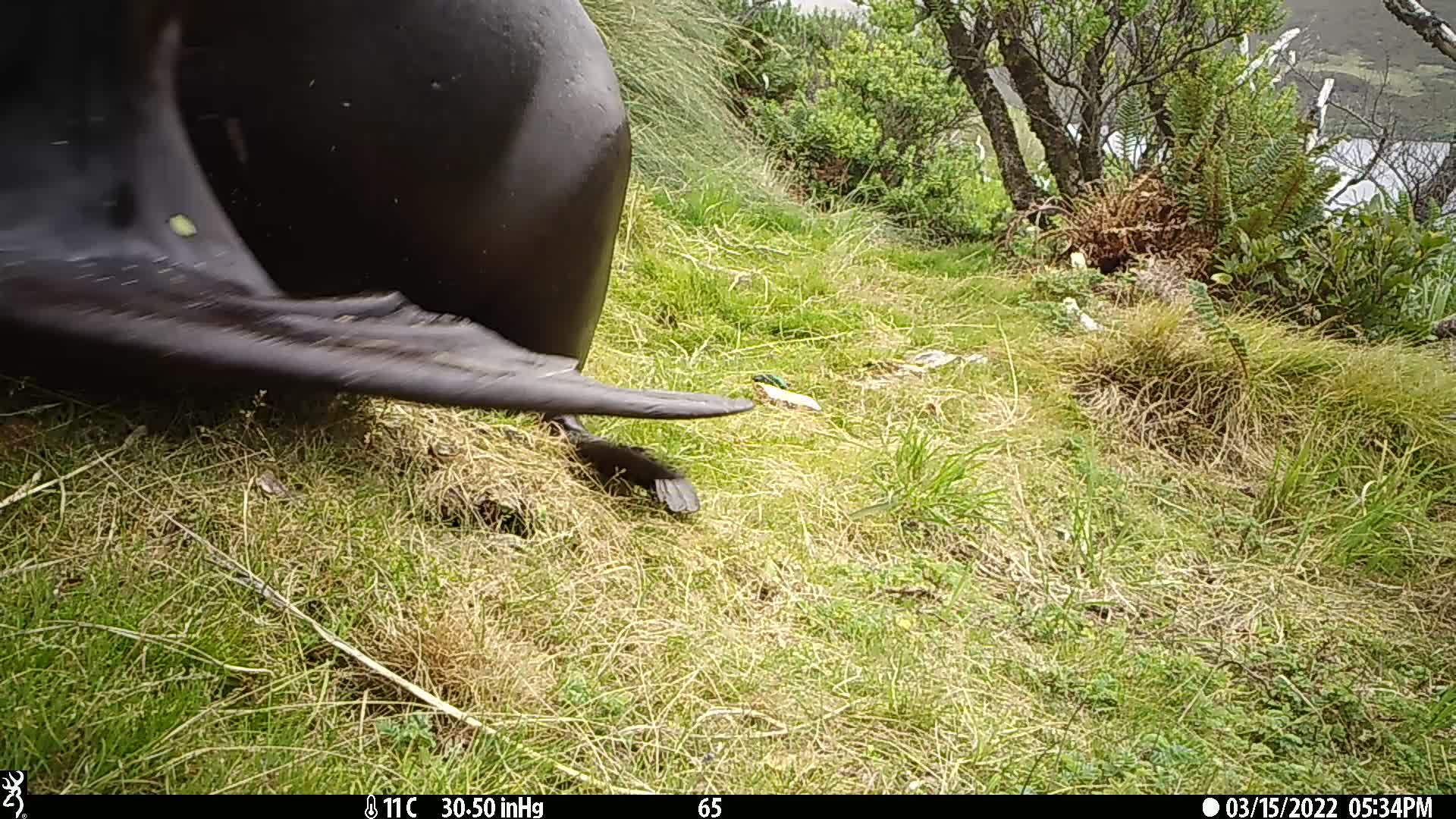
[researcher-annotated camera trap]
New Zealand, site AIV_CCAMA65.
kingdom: Animalia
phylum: Chordata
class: Mammalia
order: Carnivora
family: Otariidae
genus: Phocarctos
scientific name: Phocarctos hookeri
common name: new zealand sea lion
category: sealion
Sealion (new zealand sea lion) (Phocarctos hookeri).